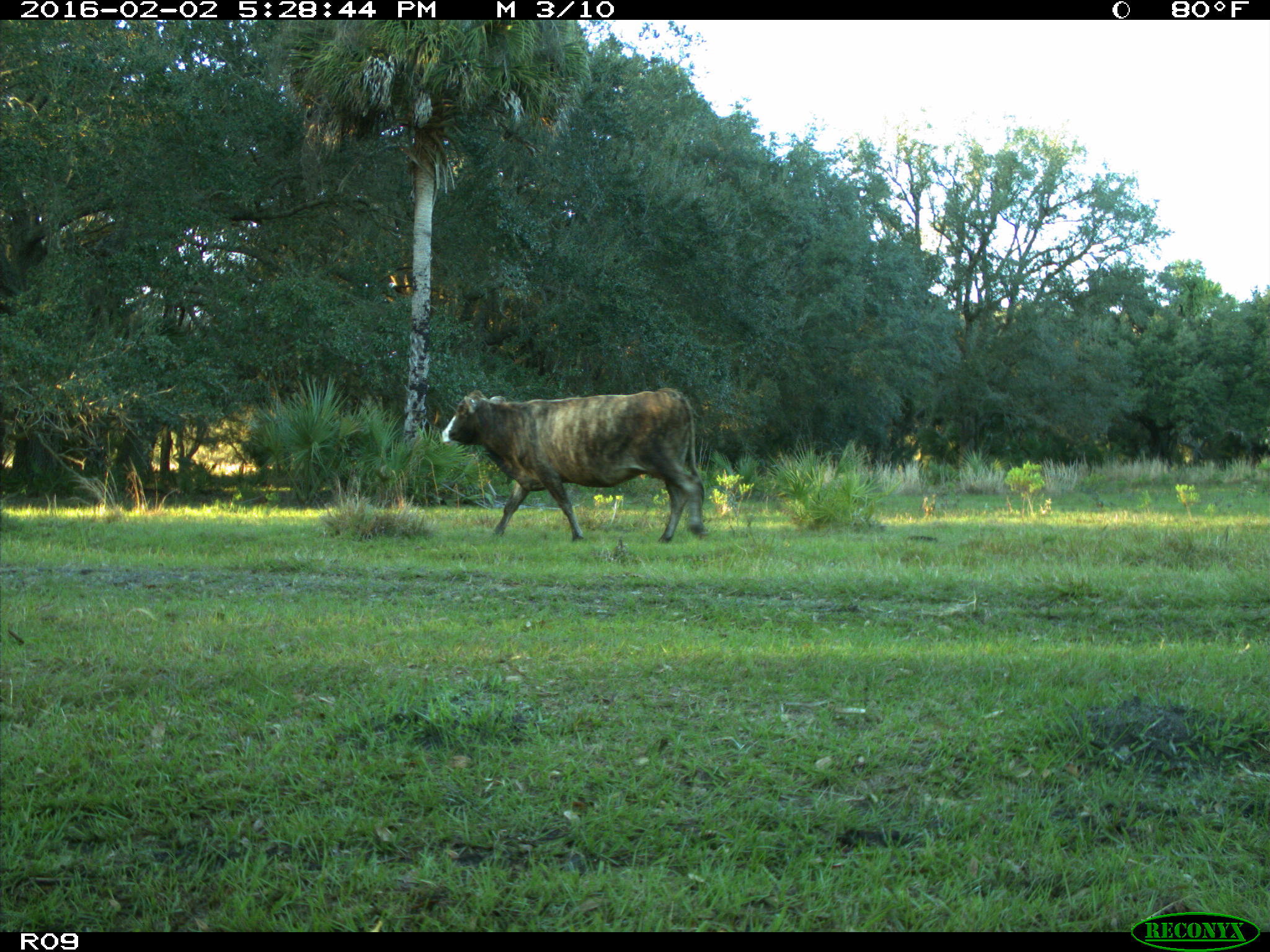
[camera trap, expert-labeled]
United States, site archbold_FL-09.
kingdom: Animalia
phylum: Chordata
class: Mammalia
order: Artiodactyla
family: Bovidae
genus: Bos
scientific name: Bos taurus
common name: domestic cow